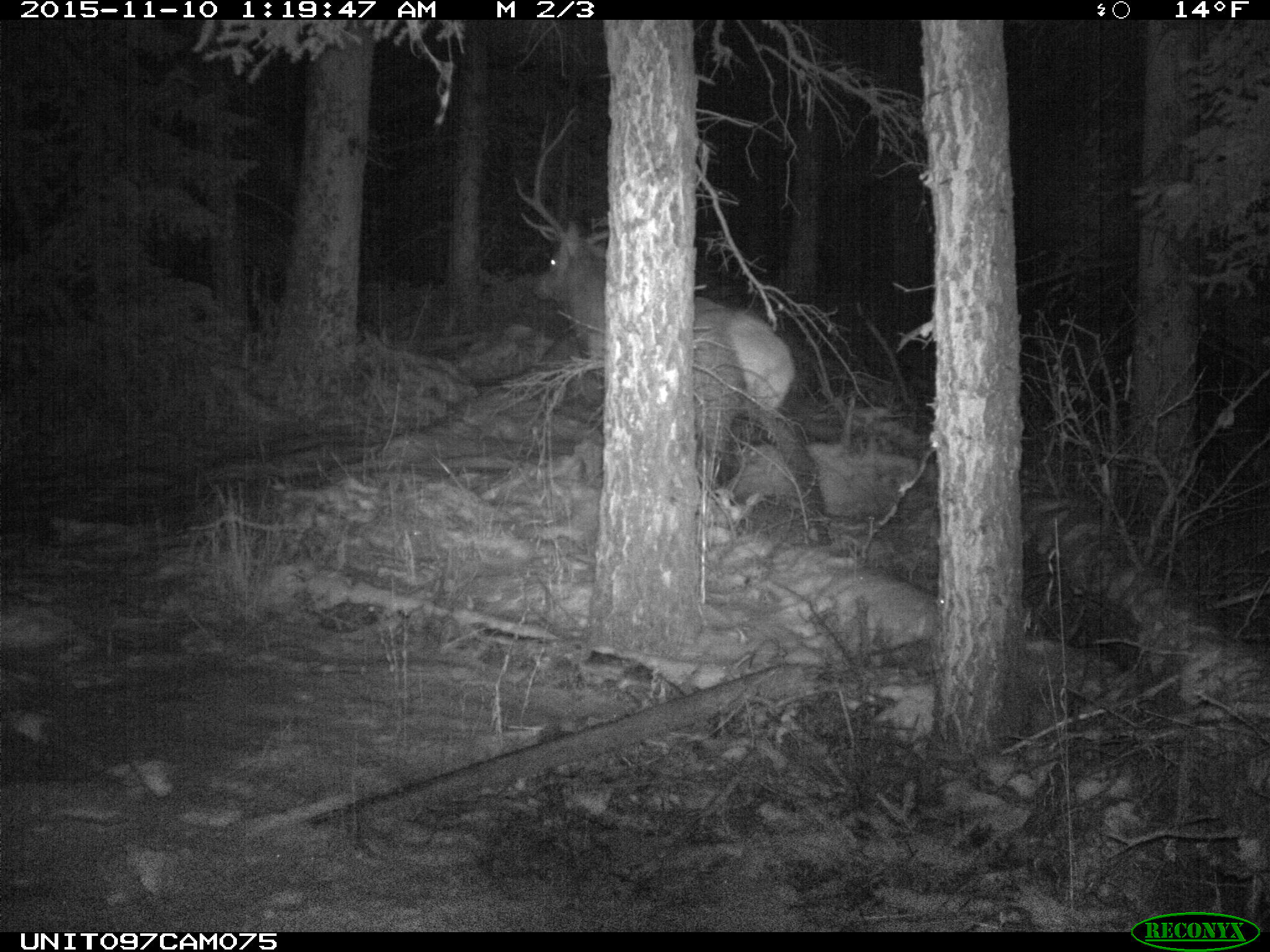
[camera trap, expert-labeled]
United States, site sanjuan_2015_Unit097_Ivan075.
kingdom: Animalia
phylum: Chordata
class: Mammalia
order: Artiodactyla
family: Cervidae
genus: Cervus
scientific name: Cervus elaphus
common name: red deer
Cervus elaphus (red deer).